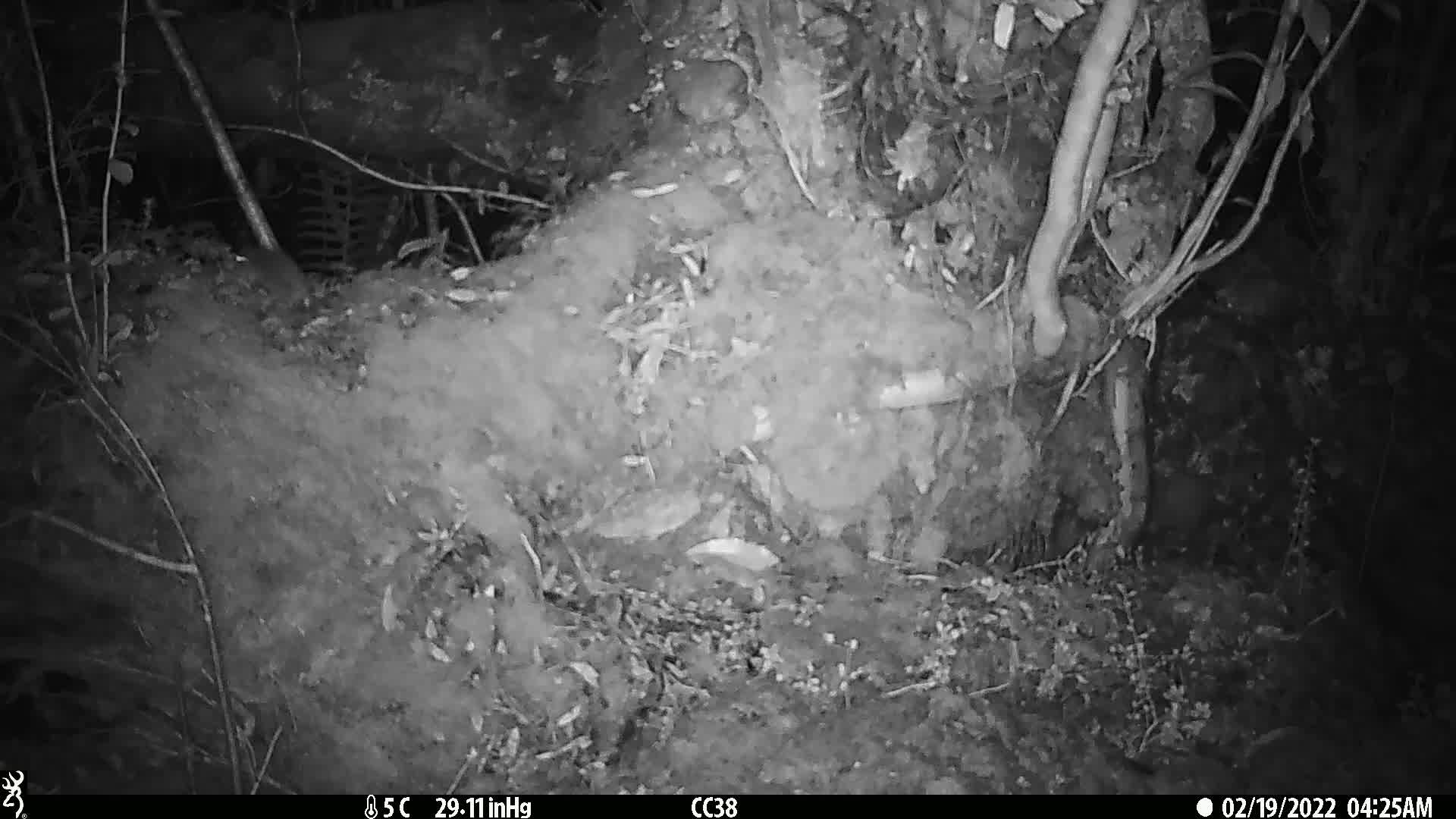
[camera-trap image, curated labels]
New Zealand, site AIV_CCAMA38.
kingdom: Animalia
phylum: Chordata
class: Mammalia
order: Rodentia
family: Muridae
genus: Mus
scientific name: Mus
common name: mouse